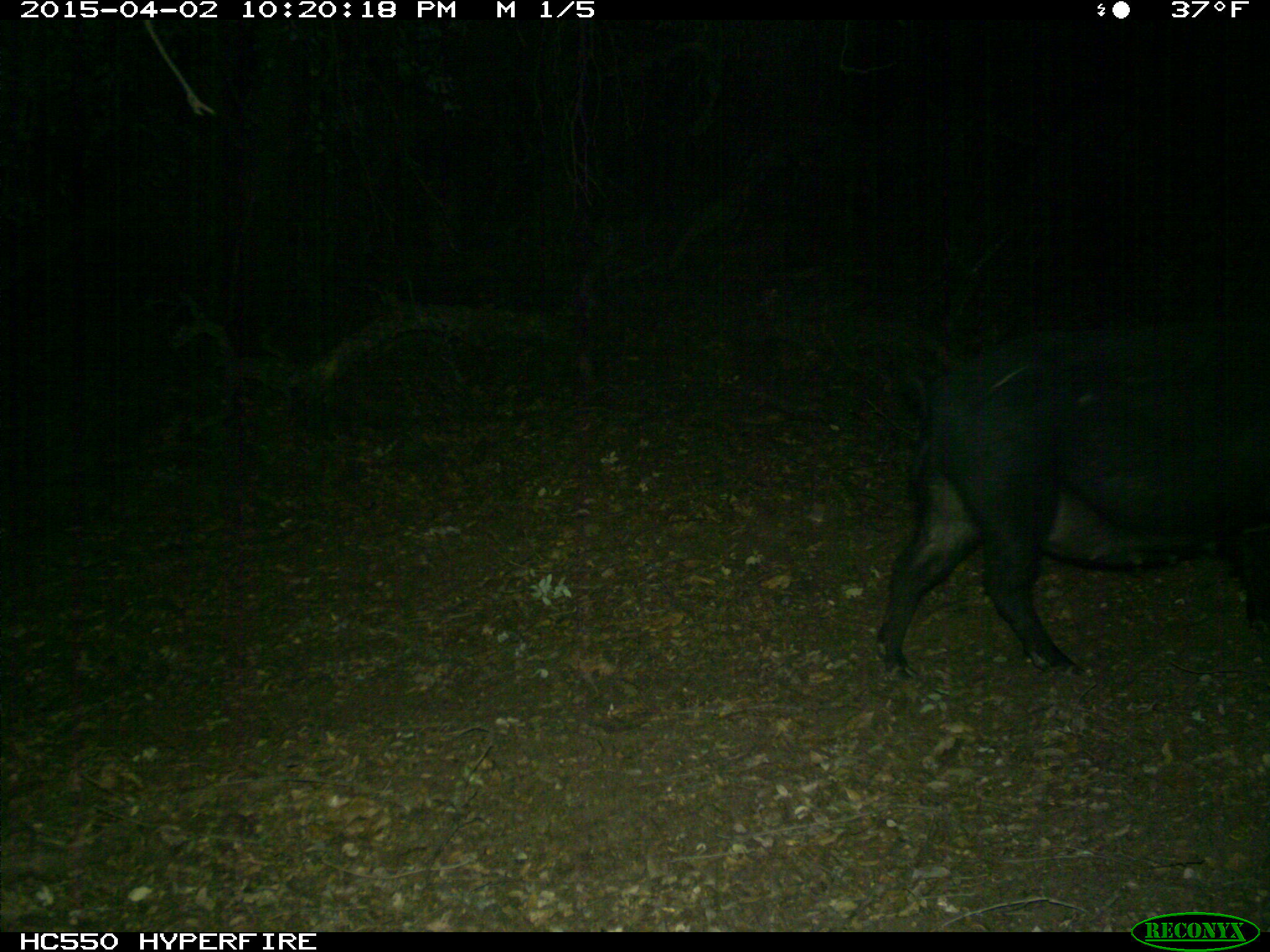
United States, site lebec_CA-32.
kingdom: Animalia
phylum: Chordata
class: Mammalia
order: Artiodactyla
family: Suidae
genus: Sus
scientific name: Sus scrofa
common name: wild boar